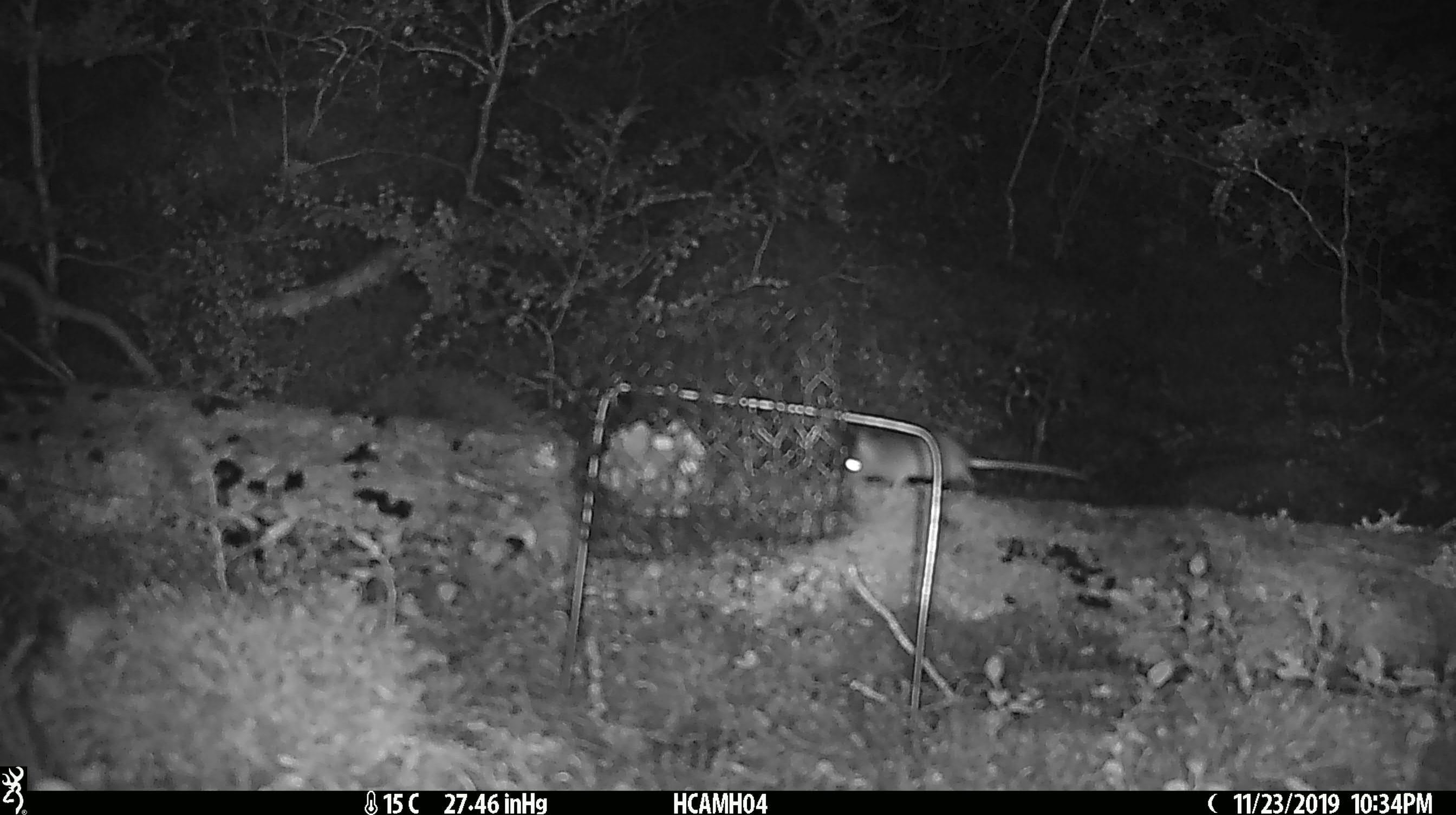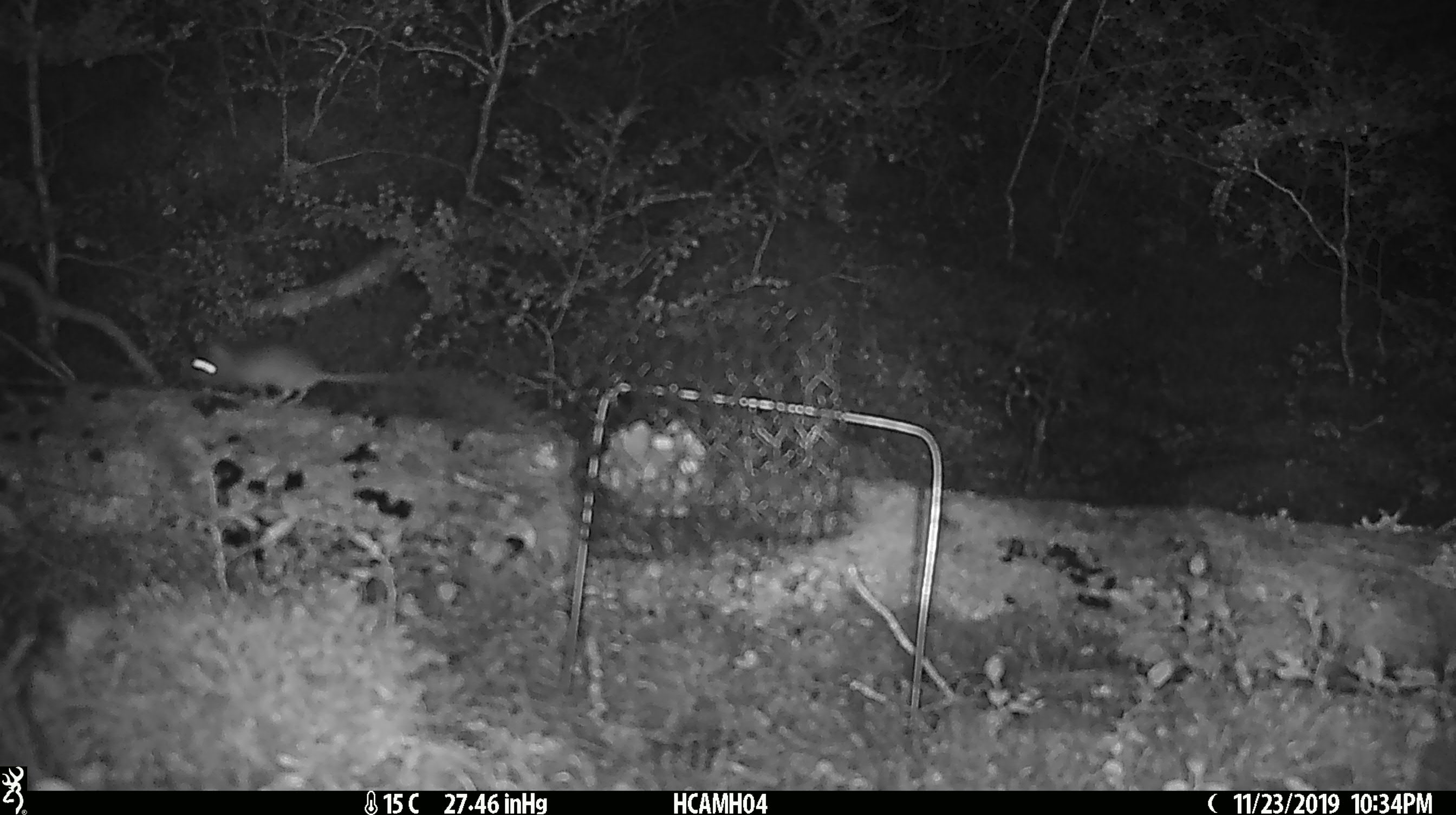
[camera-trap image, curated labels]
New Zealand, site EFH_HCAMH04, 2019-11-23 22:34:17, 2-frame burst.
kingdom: Animalia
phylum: Chordata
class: Mammalia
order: Rodentia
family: Muridae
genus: Mus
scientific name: Mus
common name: mouse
Mouse (Mus).